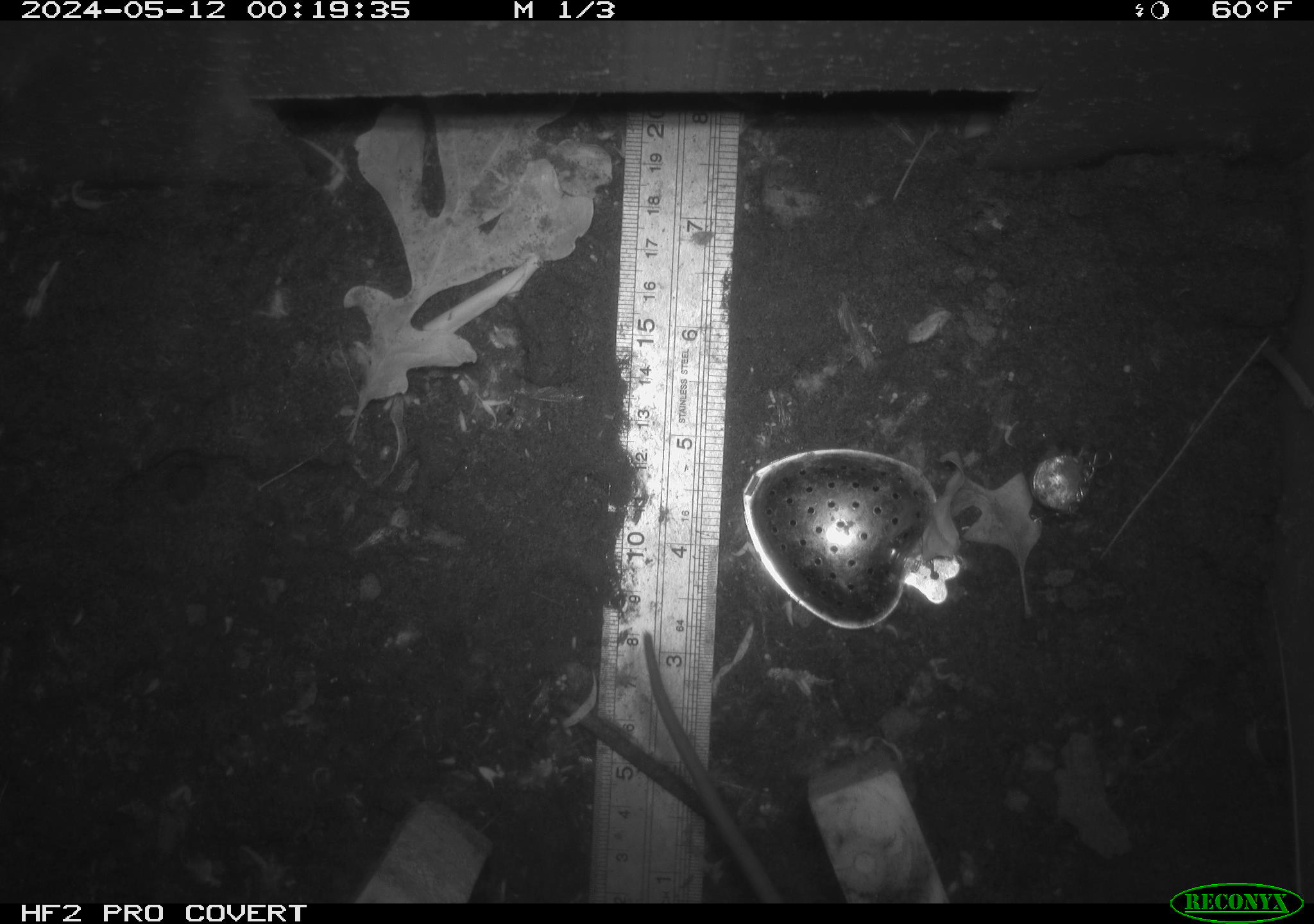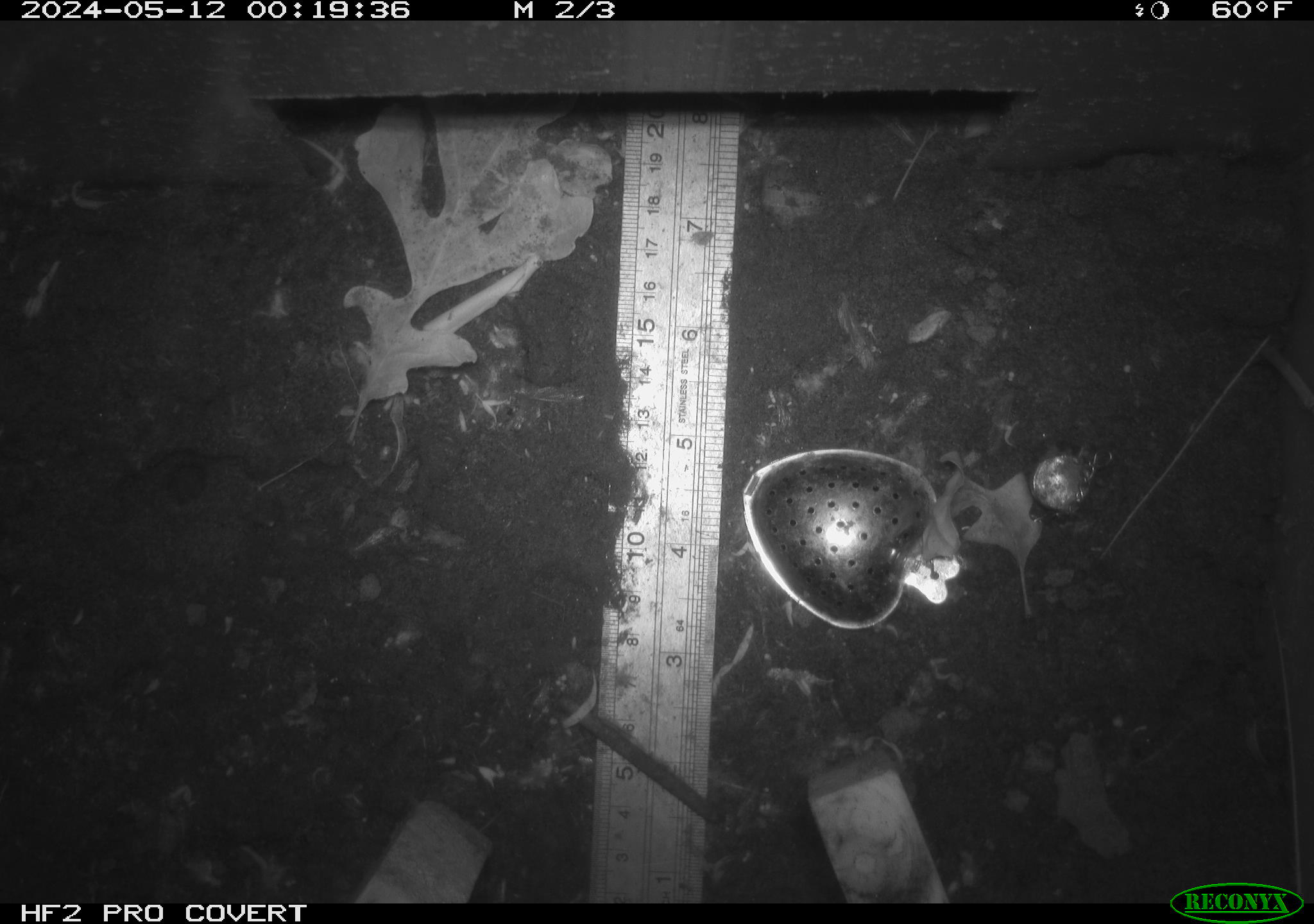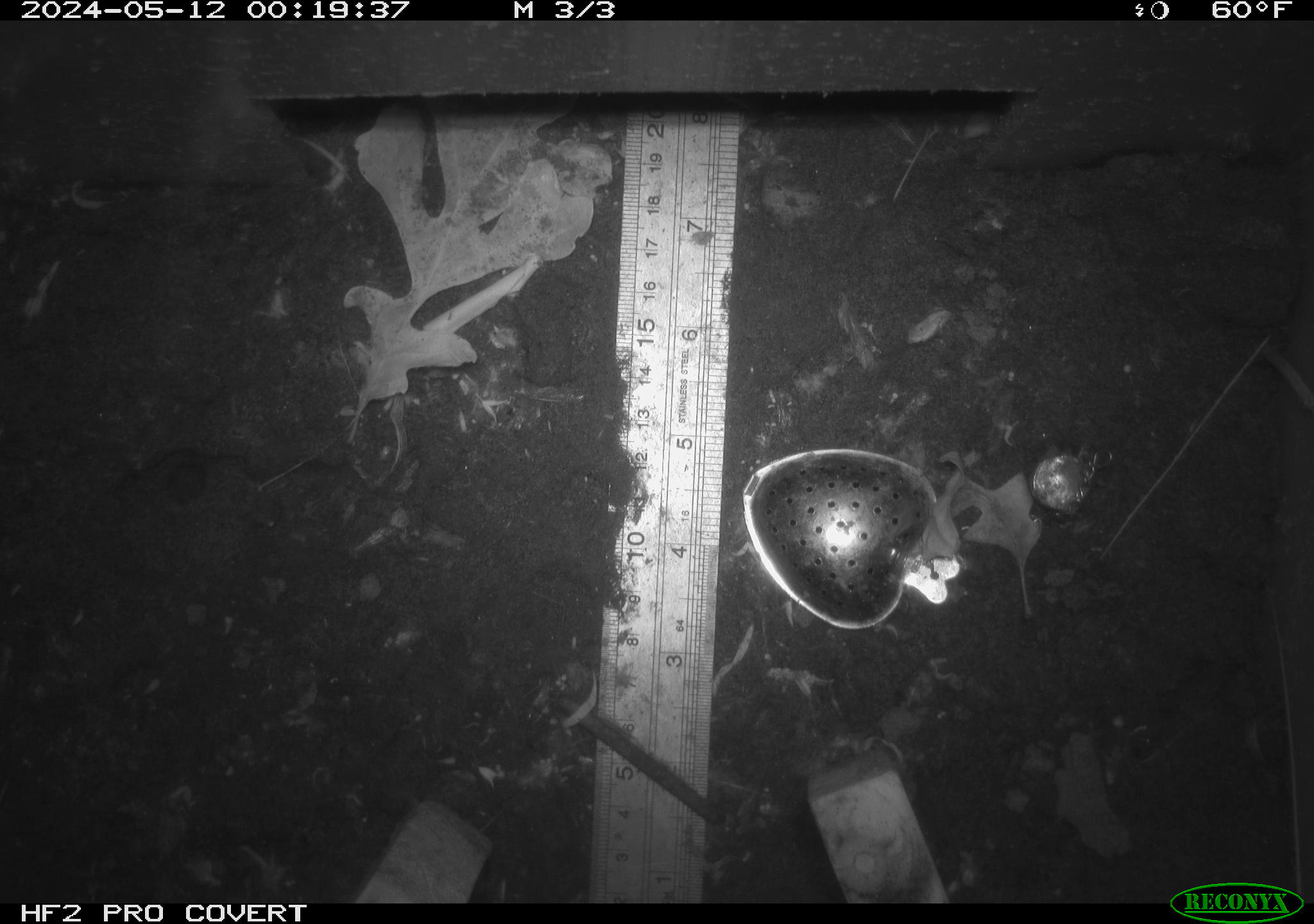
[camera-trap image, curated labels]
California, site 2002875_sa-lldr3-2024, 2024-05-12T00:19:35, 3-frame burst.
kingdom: Animalia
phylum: Chordata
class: Mammalia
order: Rodentia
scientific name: Rodentia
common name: rodent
Rodent (Rodentia).